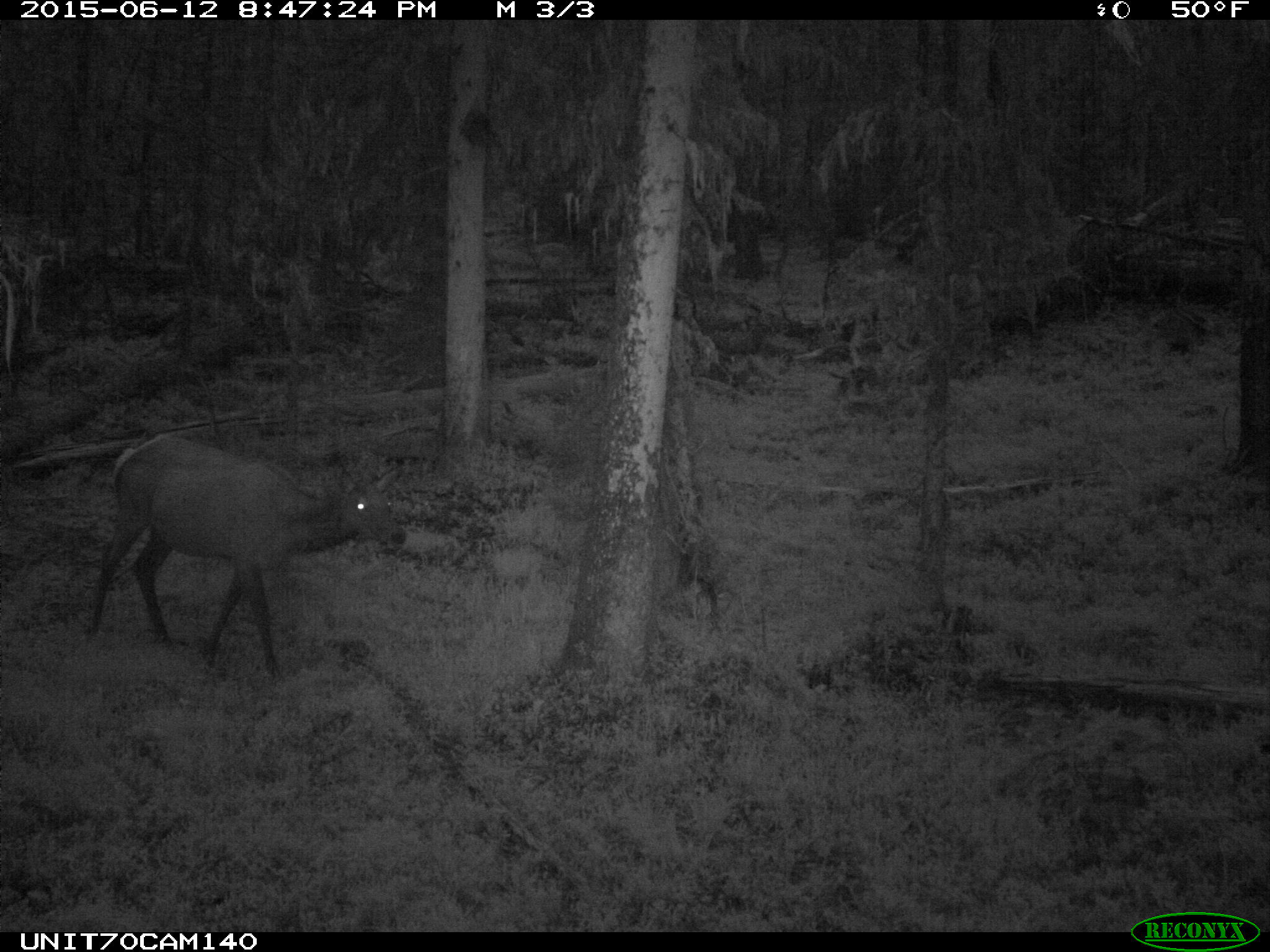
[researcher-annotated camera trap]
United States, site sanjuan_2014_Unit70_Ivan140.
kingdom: Animalia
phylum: Chordata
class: Mammalia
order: Artiodactyla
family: Cervidae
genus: Cervus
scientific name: Cervus elaphus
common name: red deer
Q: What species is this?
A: Cervus elaphus (red deer).